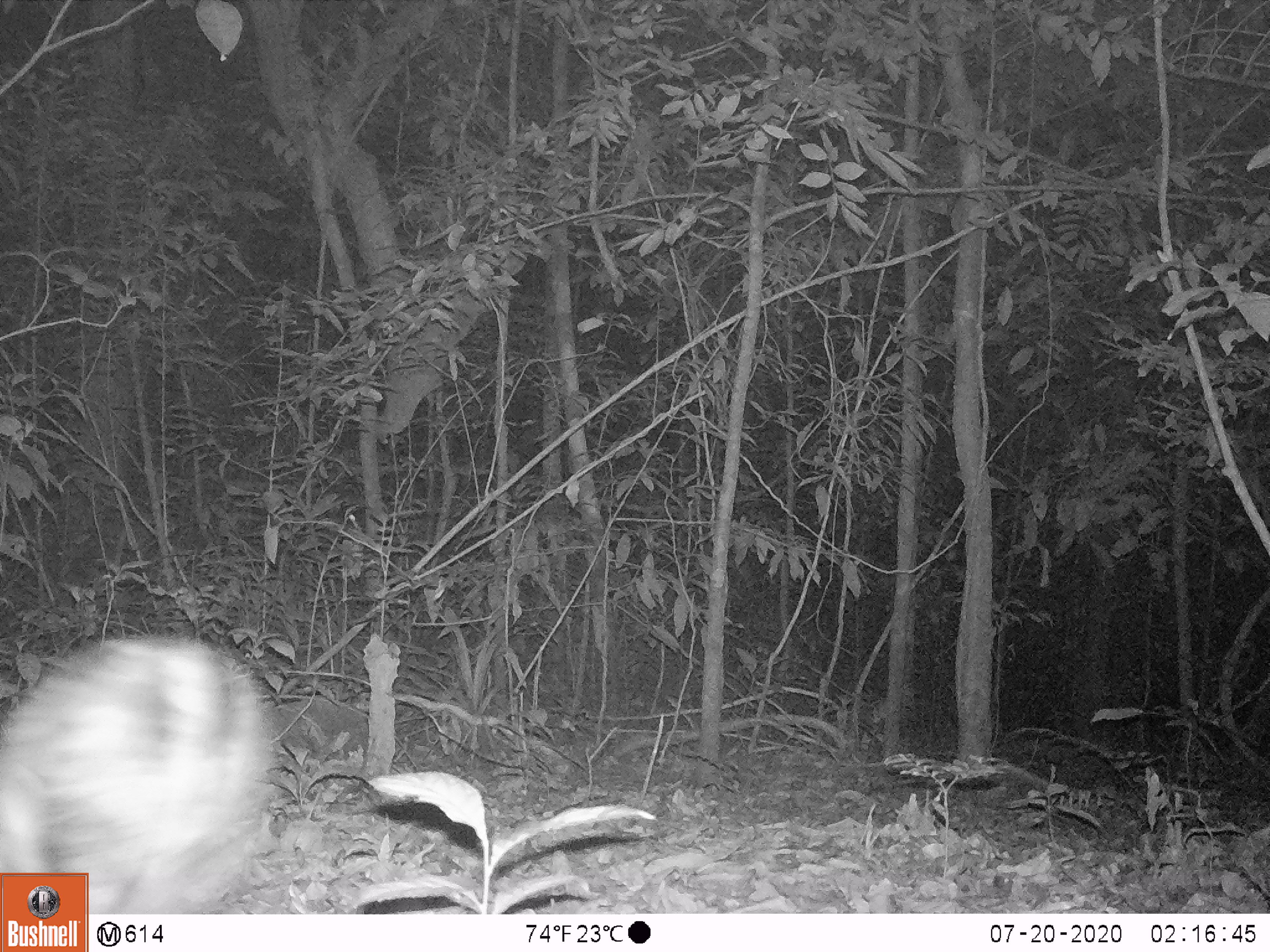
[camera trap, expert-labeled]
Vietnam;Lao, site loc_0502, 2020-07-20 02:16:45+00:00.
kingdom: Animalia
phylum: Chordata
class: Mammalia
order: Lagomorpha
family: Leporidae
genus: Nesolagus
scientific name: Nesolagus timminsi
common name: annamite striped rabbit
Annamite striped rabbit (Nesolagus timminsi). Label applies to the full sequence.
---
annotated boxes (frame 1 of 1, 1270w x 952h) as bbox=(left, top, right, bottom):
annamite striped rabbit: bbox=(0, 631, 273, 914)